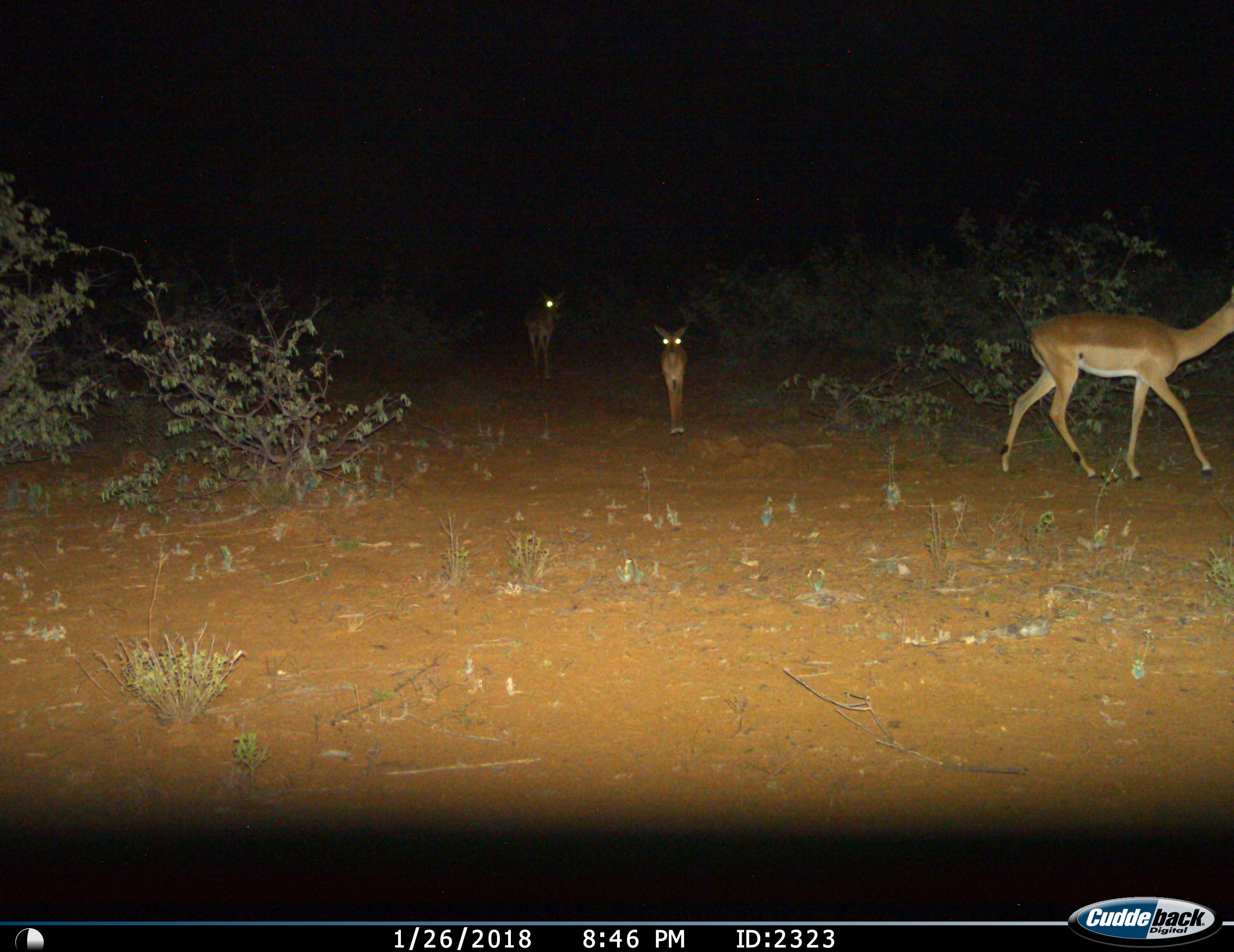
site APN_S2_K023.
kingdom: Animalia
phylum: Chordata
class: Mammalia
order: Artiodactyla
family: Bovidae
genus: Aepyceros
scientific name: Aepyceros melampus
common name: impala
Impala (Aepyceros melampus), count 3. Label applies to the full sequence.